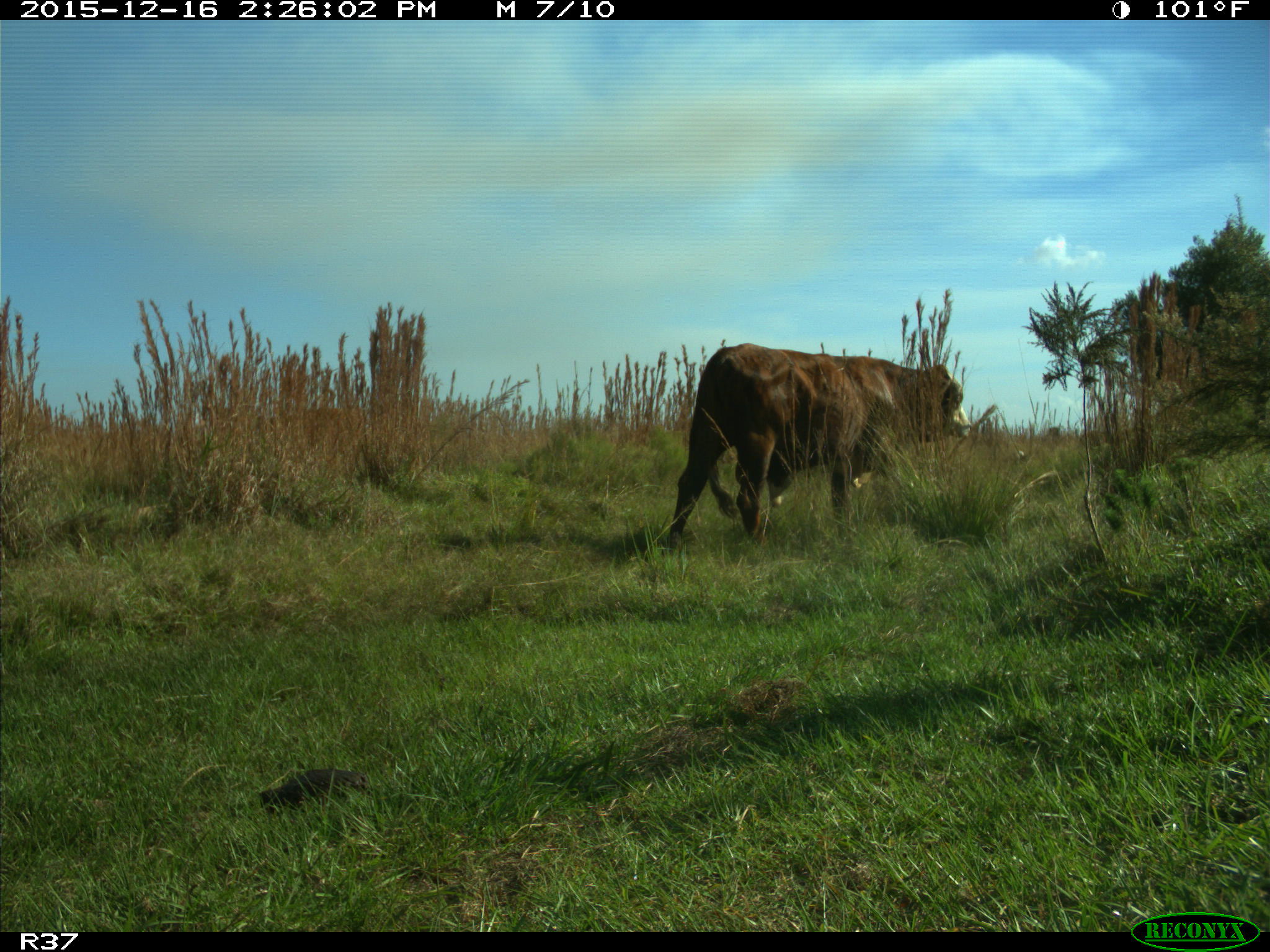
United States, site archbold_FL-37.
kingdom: Animalia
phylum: Chordata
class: Mammalia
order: Artiodactyla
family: Bovidae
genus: Bos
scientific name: Bos taurus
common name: domestic cow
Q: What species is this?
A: Bos taurus (domestic cow).